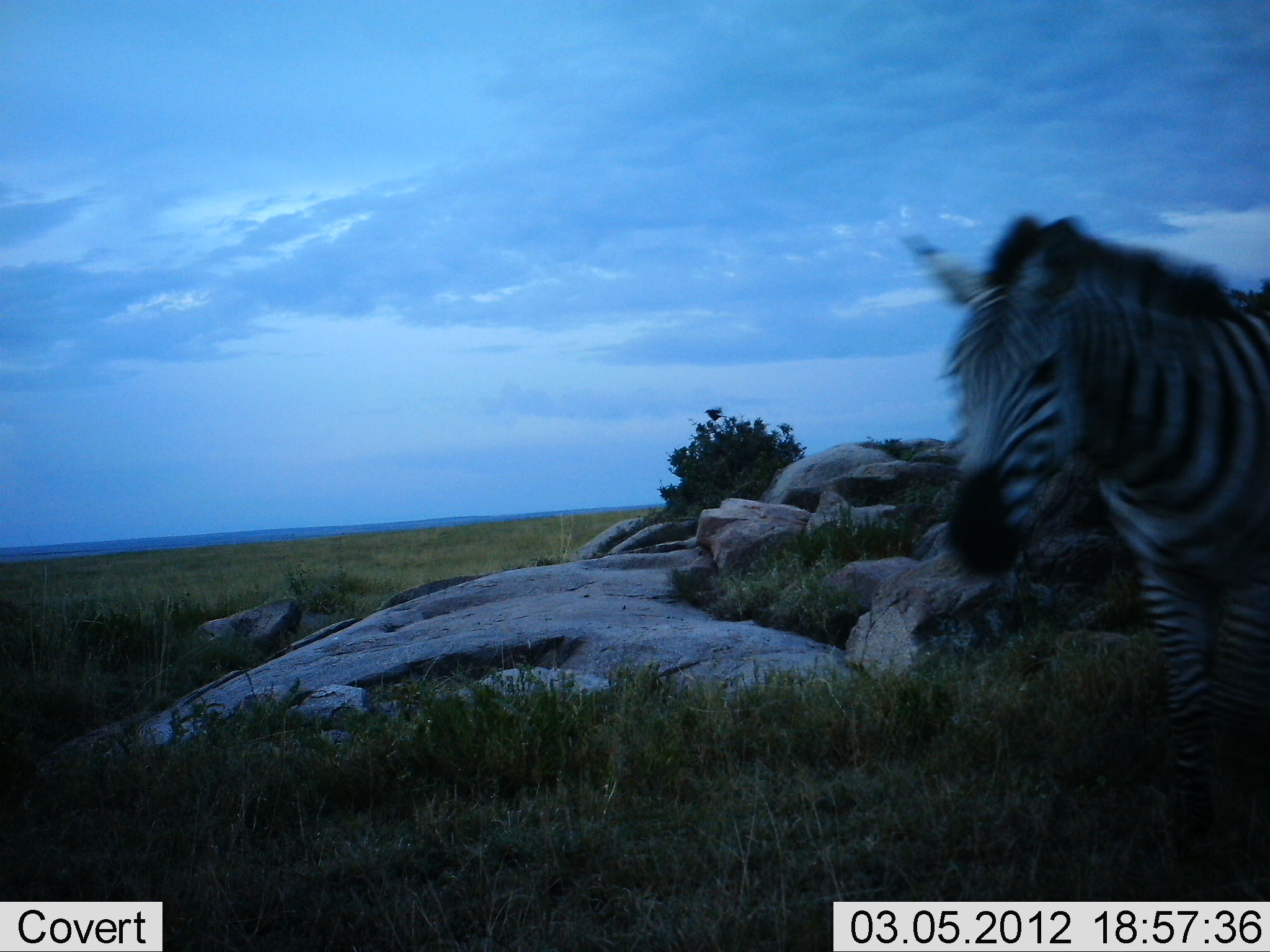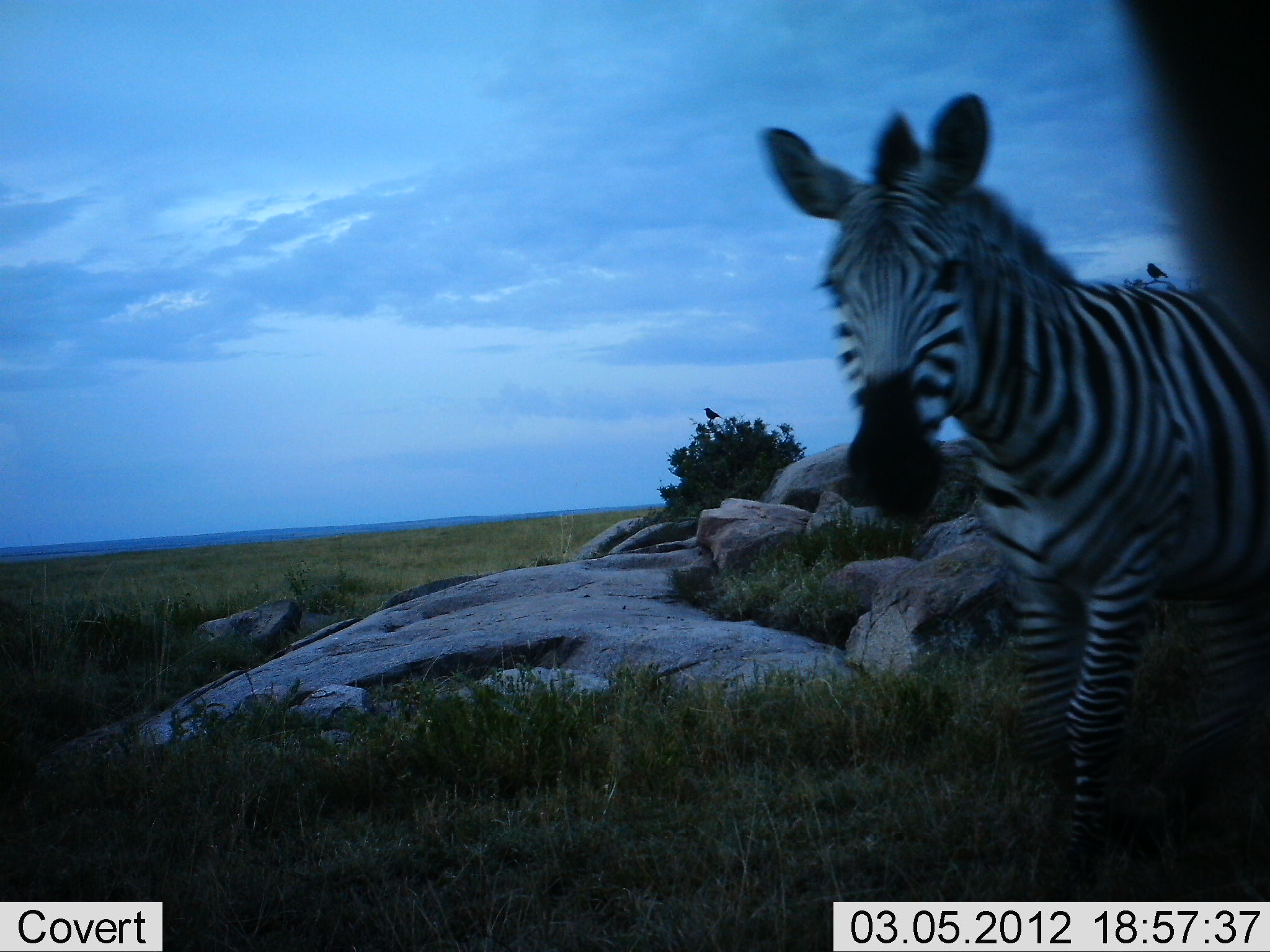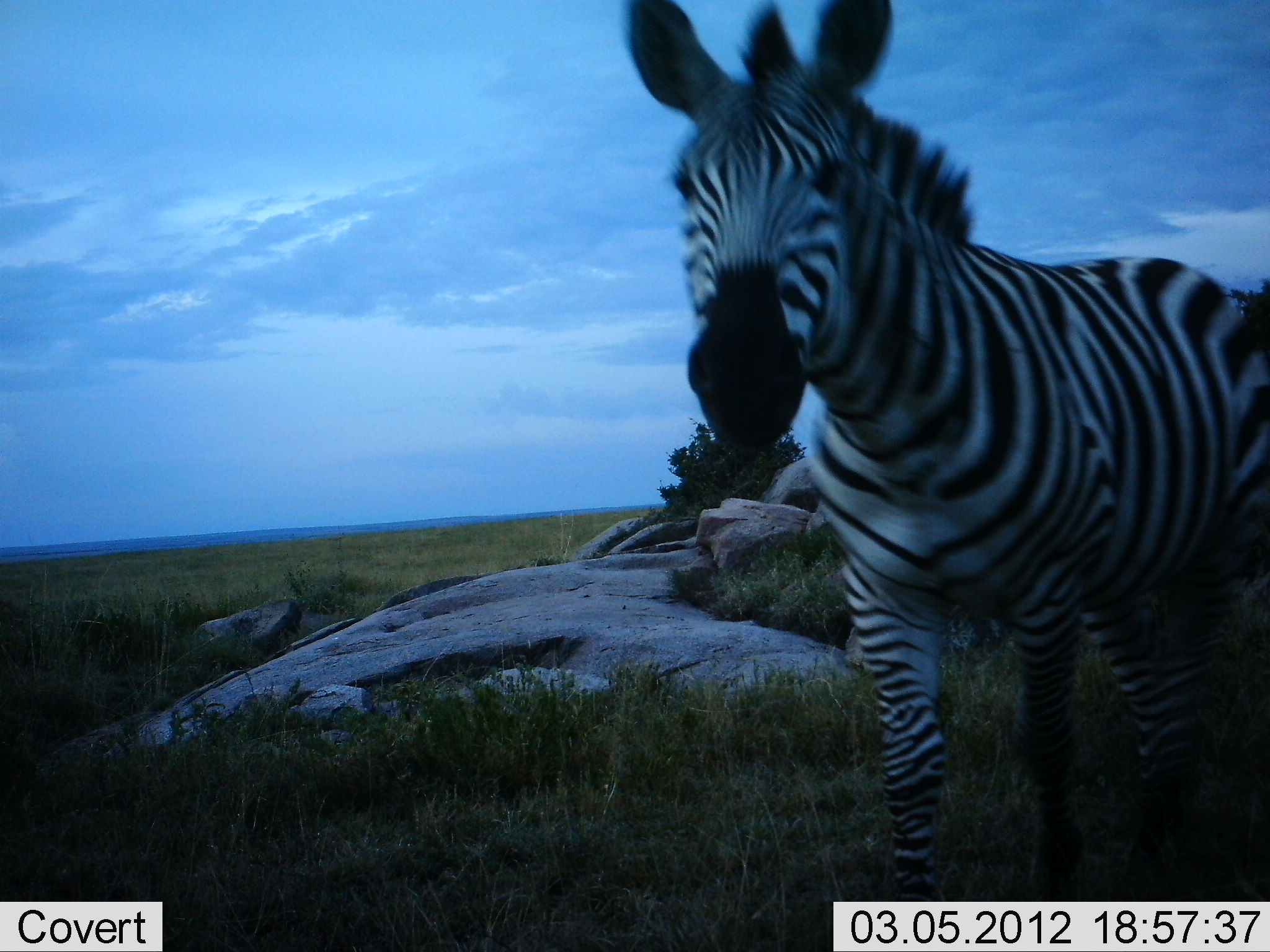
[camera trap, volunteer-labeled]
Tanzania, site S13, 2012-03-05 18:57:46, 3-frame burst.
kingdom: Animalia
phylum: Chordata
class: Mammalia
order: Perissodactyla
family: Equidae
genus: Equus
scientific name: Equus quagga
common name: plains zebra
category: zebra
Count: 1.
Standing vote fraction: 5%.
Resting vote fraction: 0%.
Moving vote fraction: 100%.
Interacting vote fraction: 0%.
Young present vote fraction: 5%.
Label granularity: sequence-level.